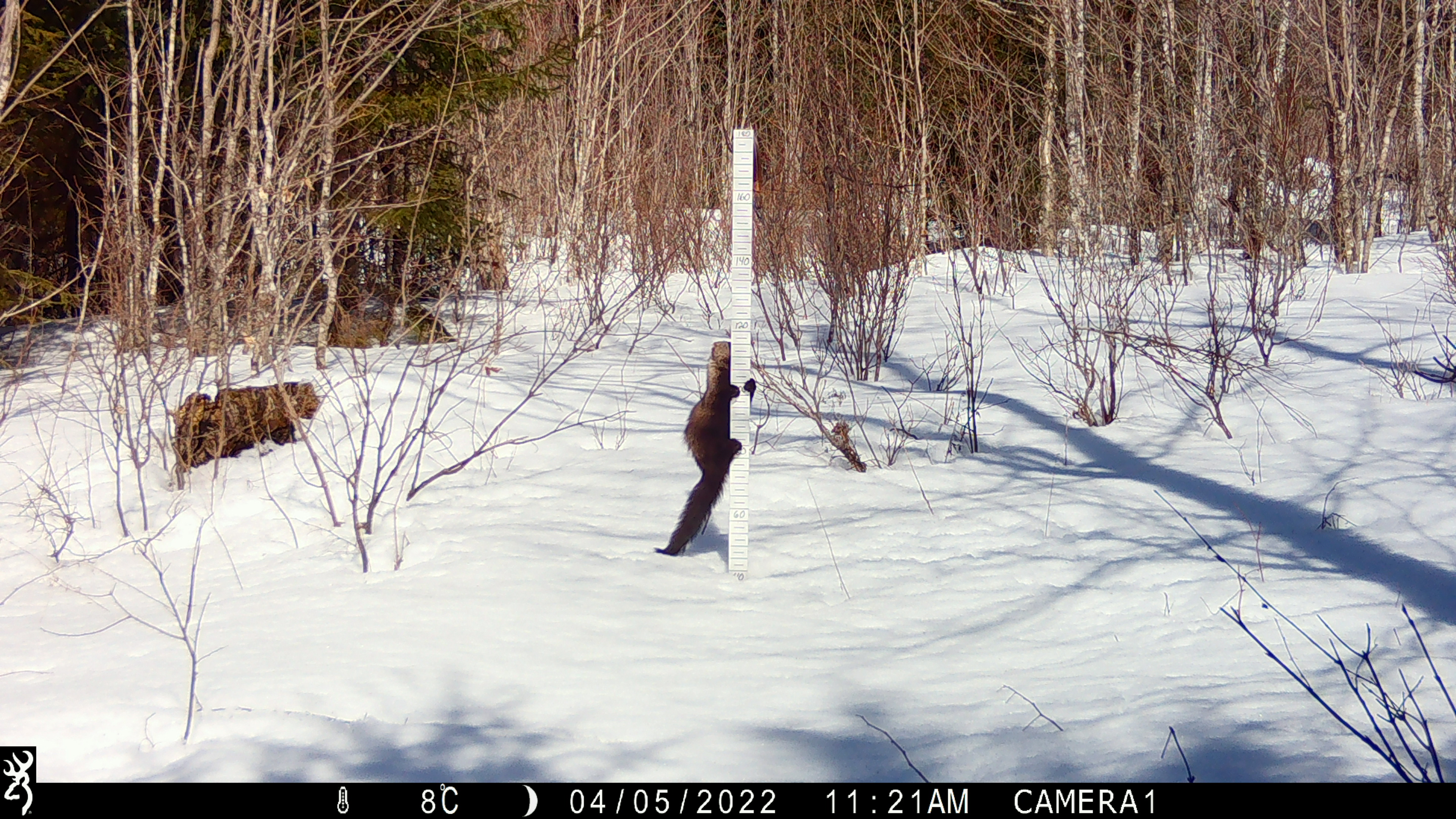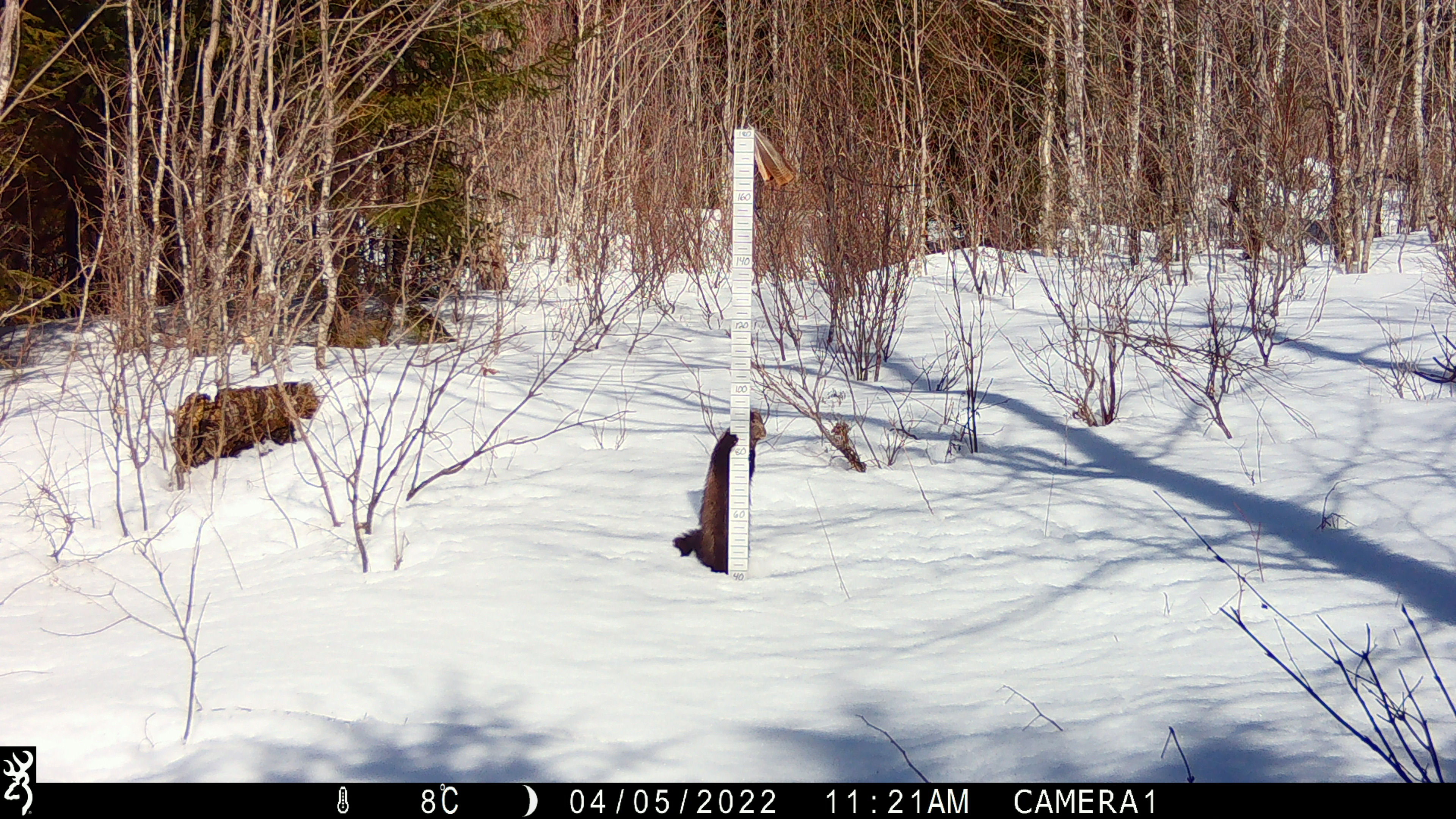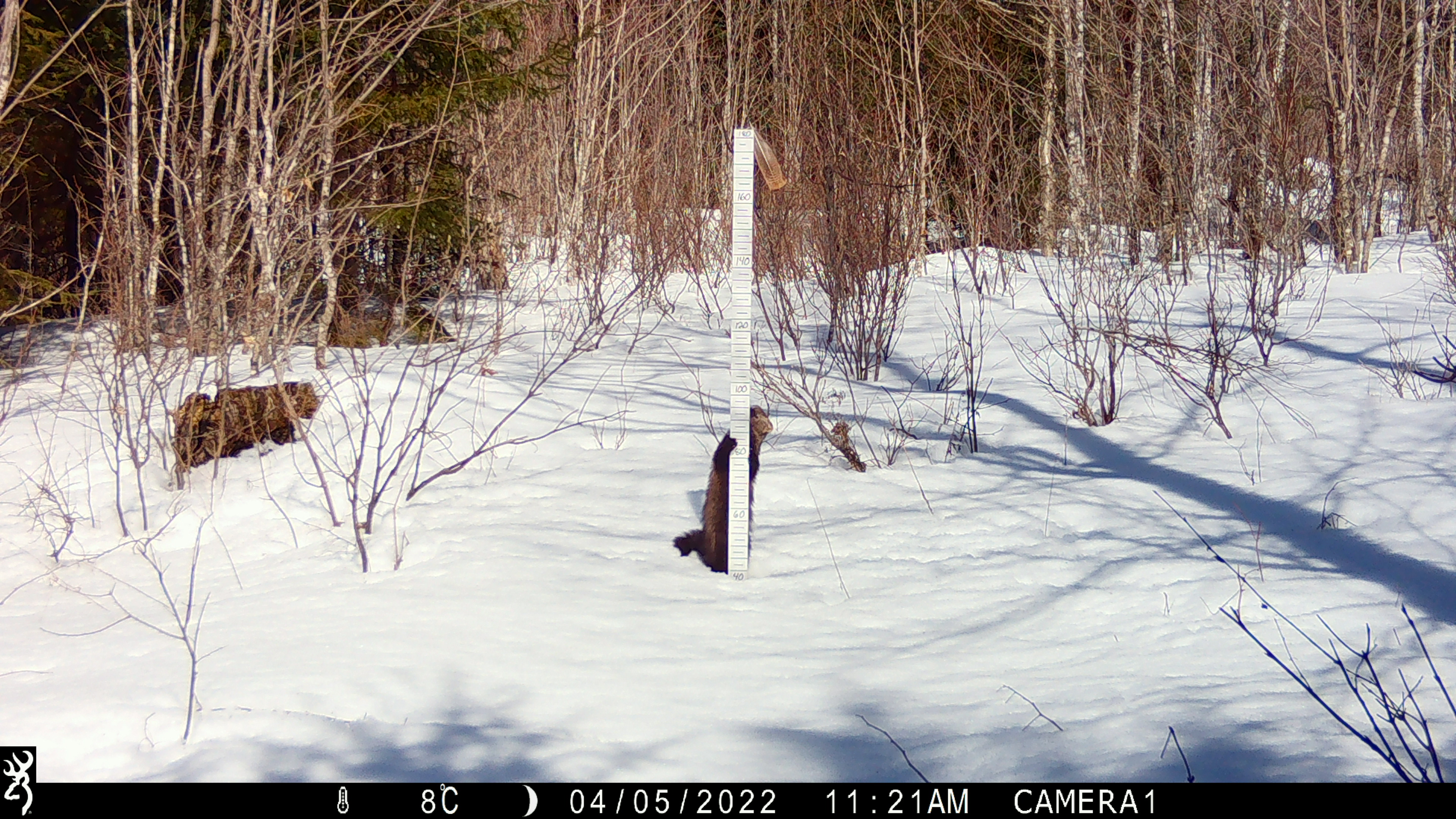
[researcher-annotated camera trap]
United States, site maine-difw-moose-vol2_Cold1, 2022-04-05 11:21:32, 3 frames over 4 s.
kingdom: Animalia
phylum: Chordata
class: Mammalia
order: Carnivora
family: Mustelidae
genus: Pekania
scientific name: Pekania pennanti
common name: fisher